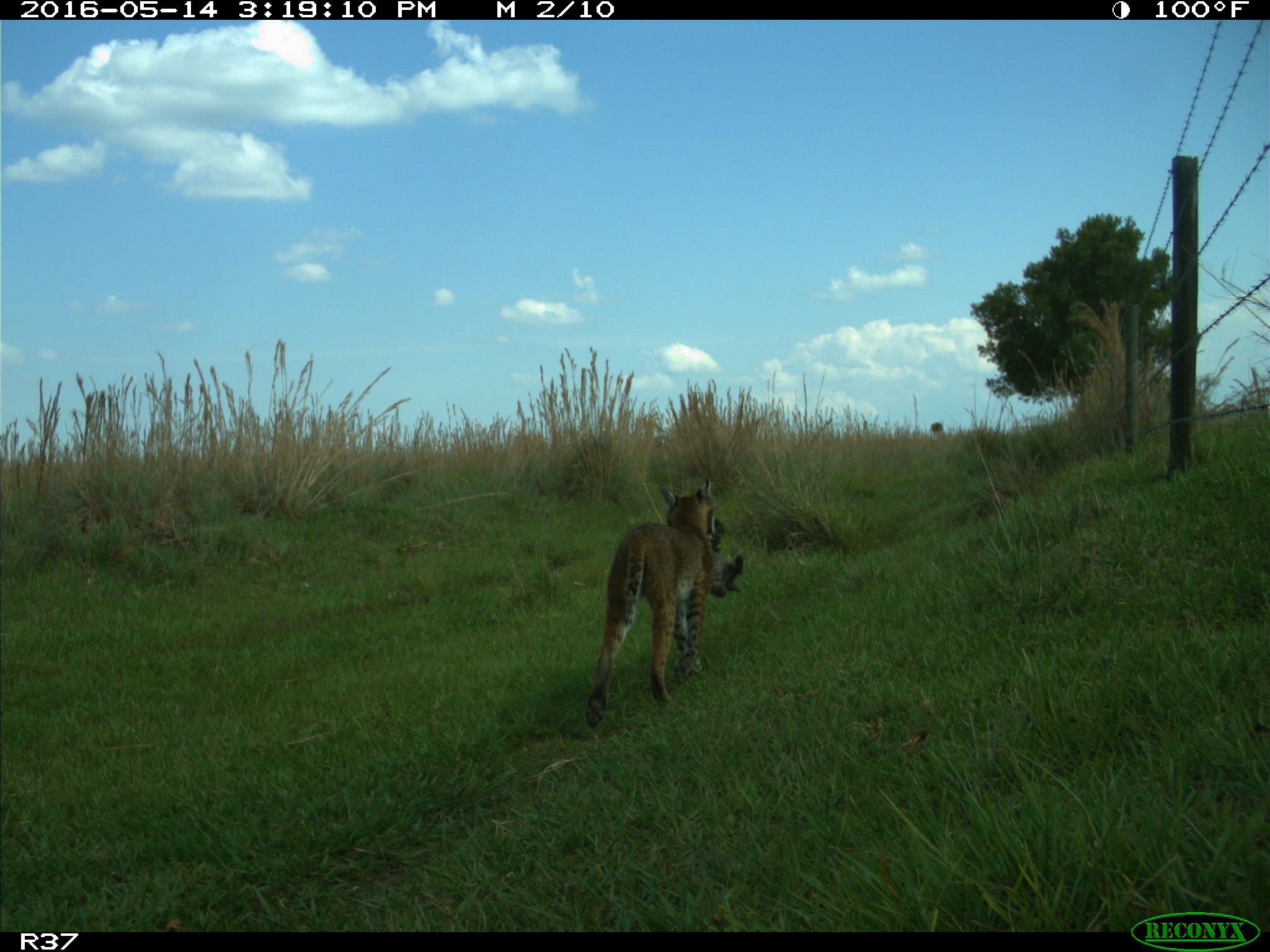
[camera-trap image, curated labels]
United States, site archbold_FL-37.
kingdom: Animalia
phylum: Chordata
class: Mammalia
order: Carnivora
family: Felidae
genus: Lynx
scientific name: Lynx rufus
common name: bobcat